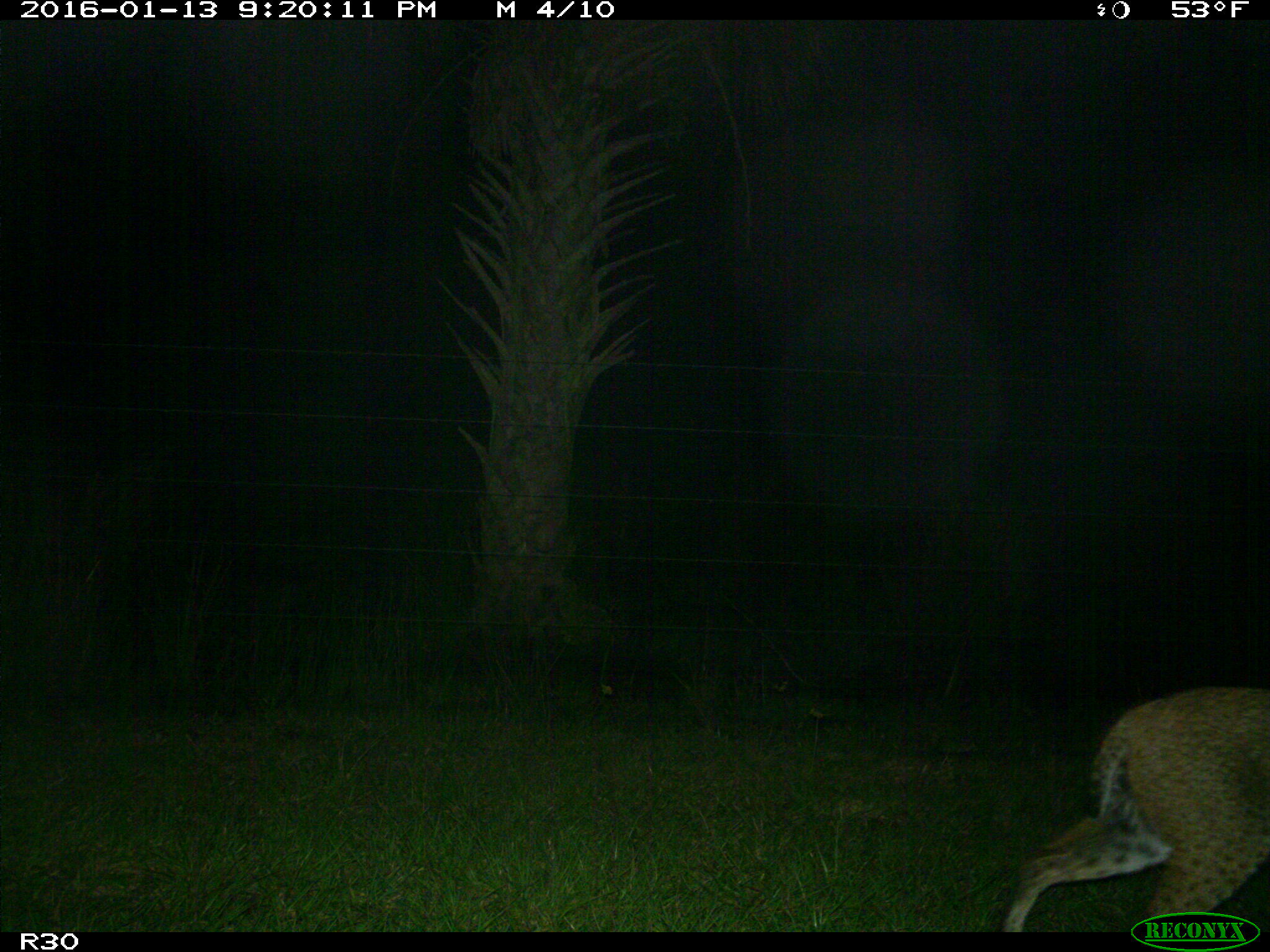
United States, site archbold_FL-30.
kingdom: Animalia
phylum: Chordata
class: Mammalia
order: Carnivora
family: Felidae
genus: Lynx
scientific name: Lynx rufus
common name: bobcat